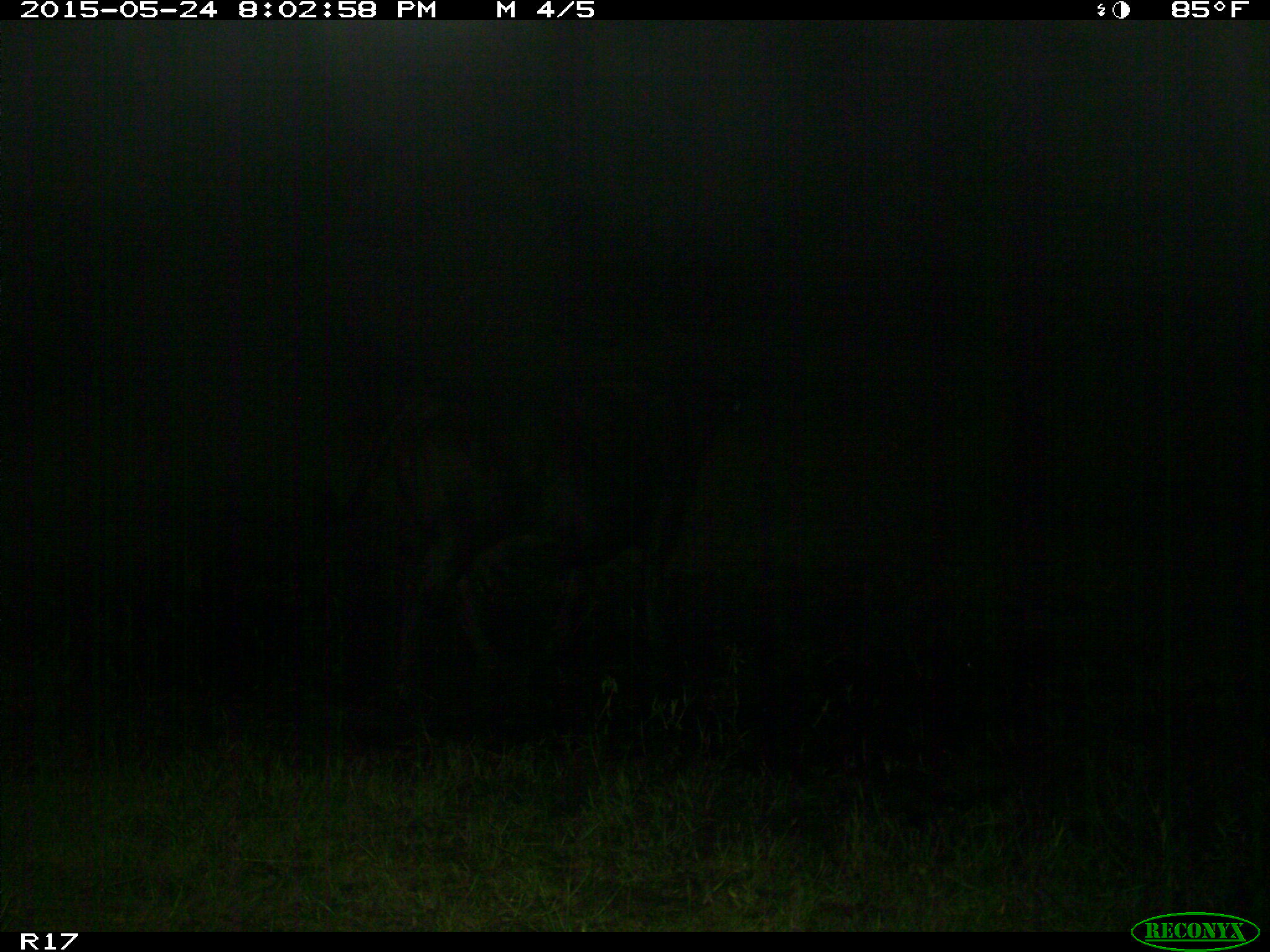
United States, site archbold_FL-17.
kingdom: Animalia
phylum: Chordata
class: Mammalia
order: Artiodactyla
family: Bovidae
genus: Bos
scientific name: Bos taurus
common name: domestic cow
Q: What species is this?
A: Bos taurus (domestic cow).